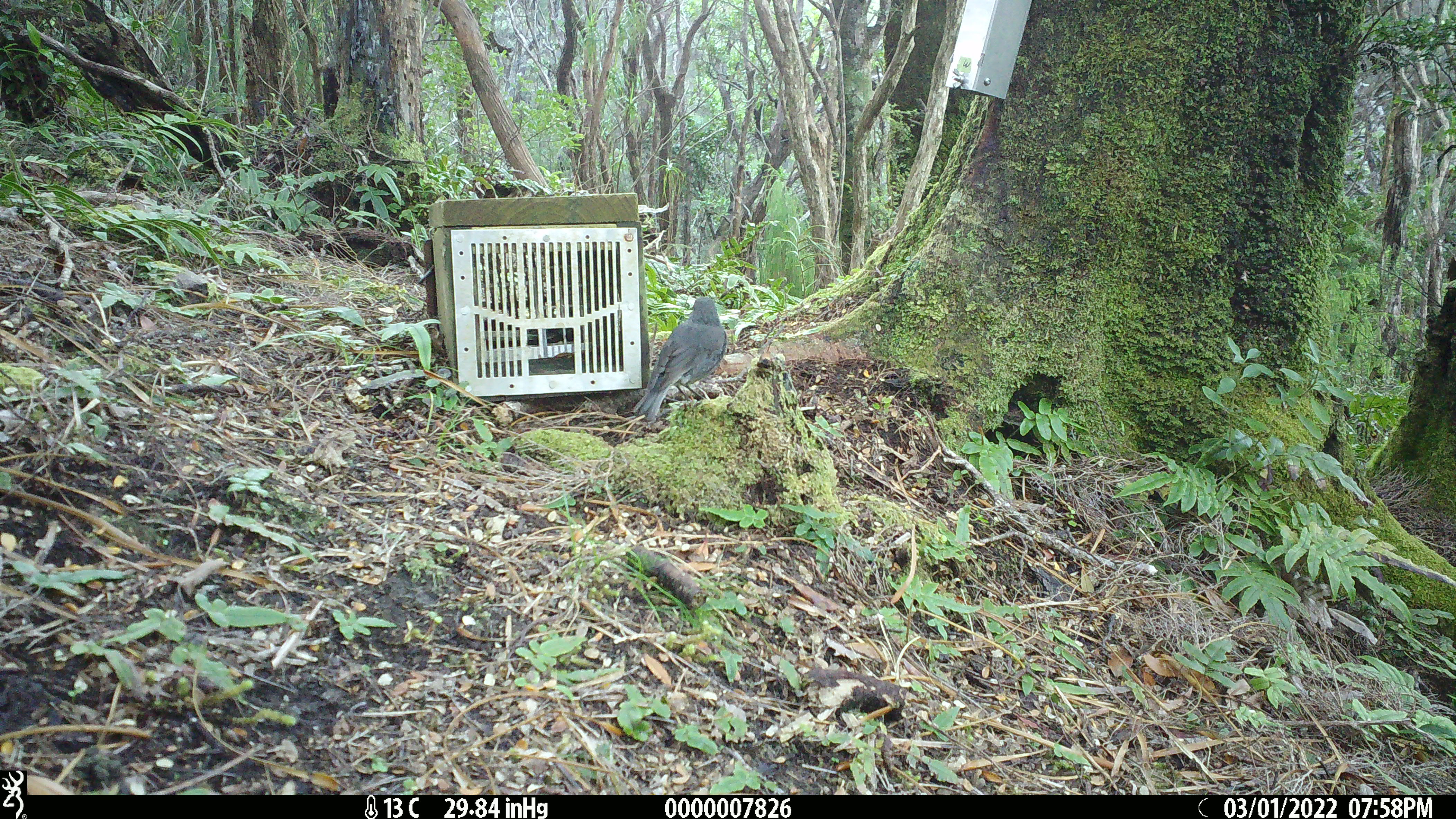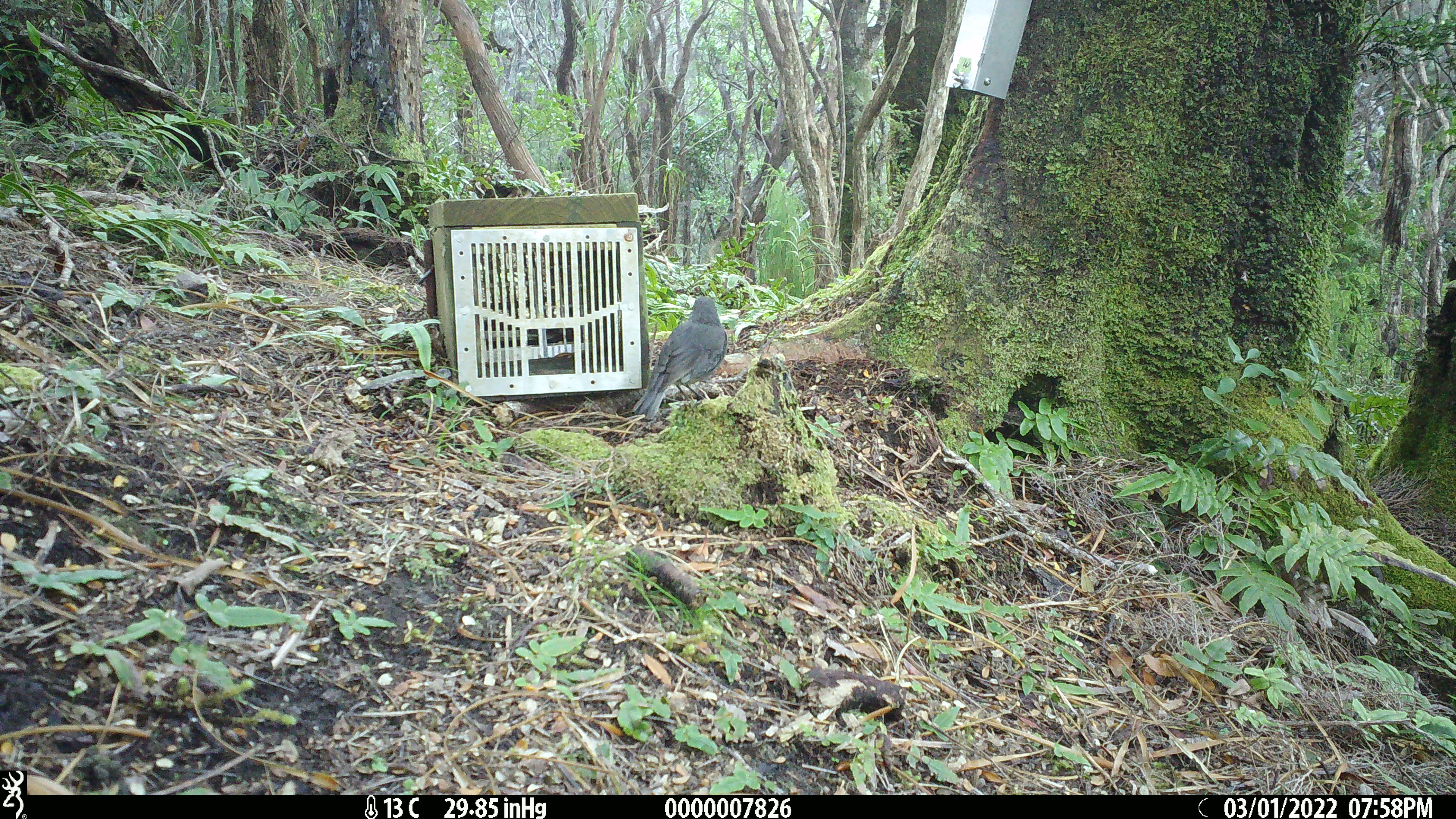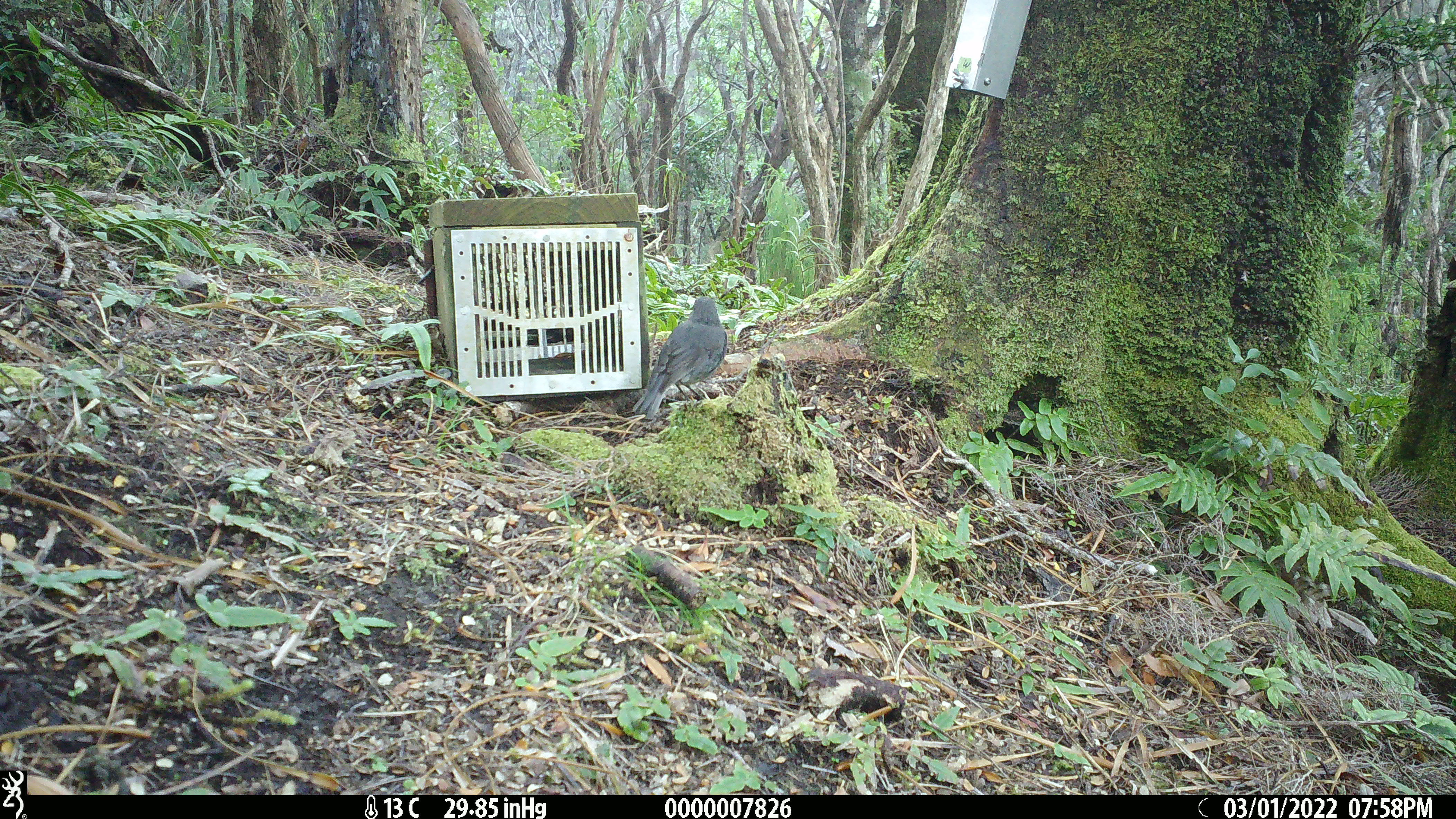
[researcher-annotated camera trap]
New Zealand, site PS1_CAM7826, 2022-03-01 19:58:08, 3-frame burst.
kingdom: Animalia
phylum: Chordata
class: Aves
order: Passeriformes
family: Petroicidae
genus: Petroica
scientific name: Petroica australis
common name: new zealand robin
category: robin